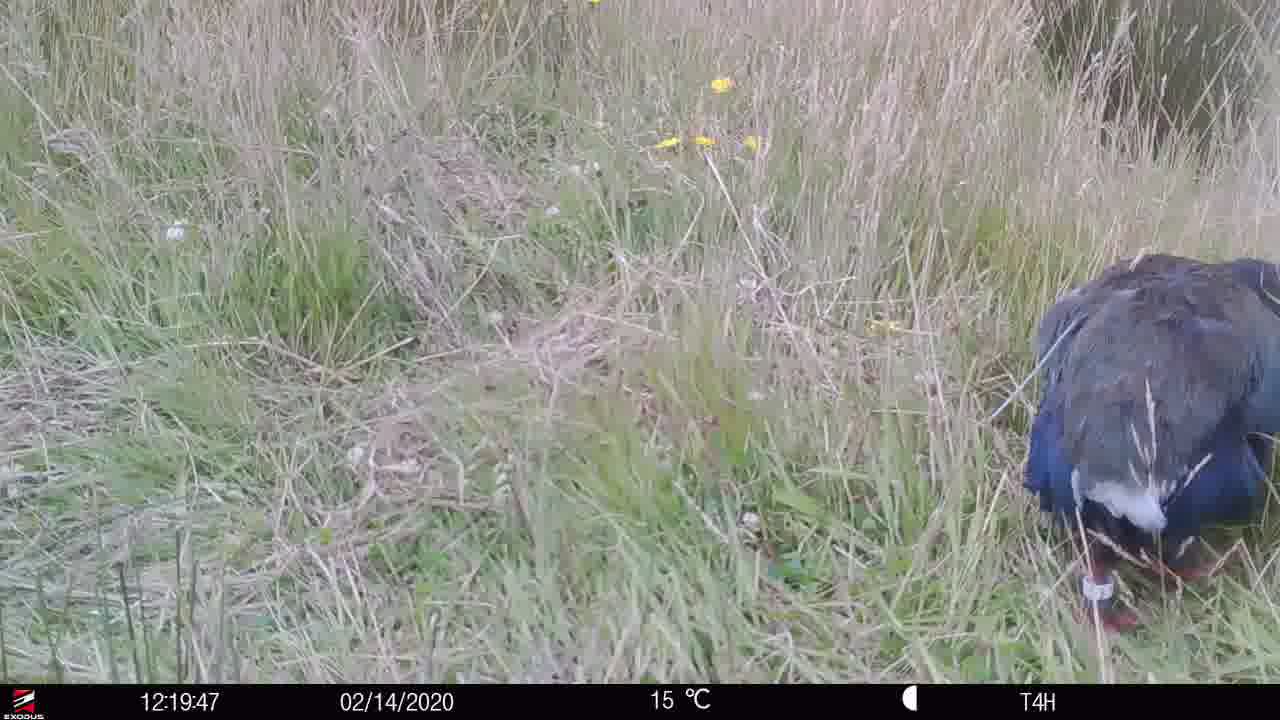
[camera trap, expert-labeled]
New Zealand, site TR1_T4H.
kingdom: Animalia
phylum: Chordata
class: Aves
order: Gruiformes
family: Rallidae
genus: Porphyrio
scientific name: Porphyrio mantelli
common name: takahe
Takahe (Porphyrio mantelli).